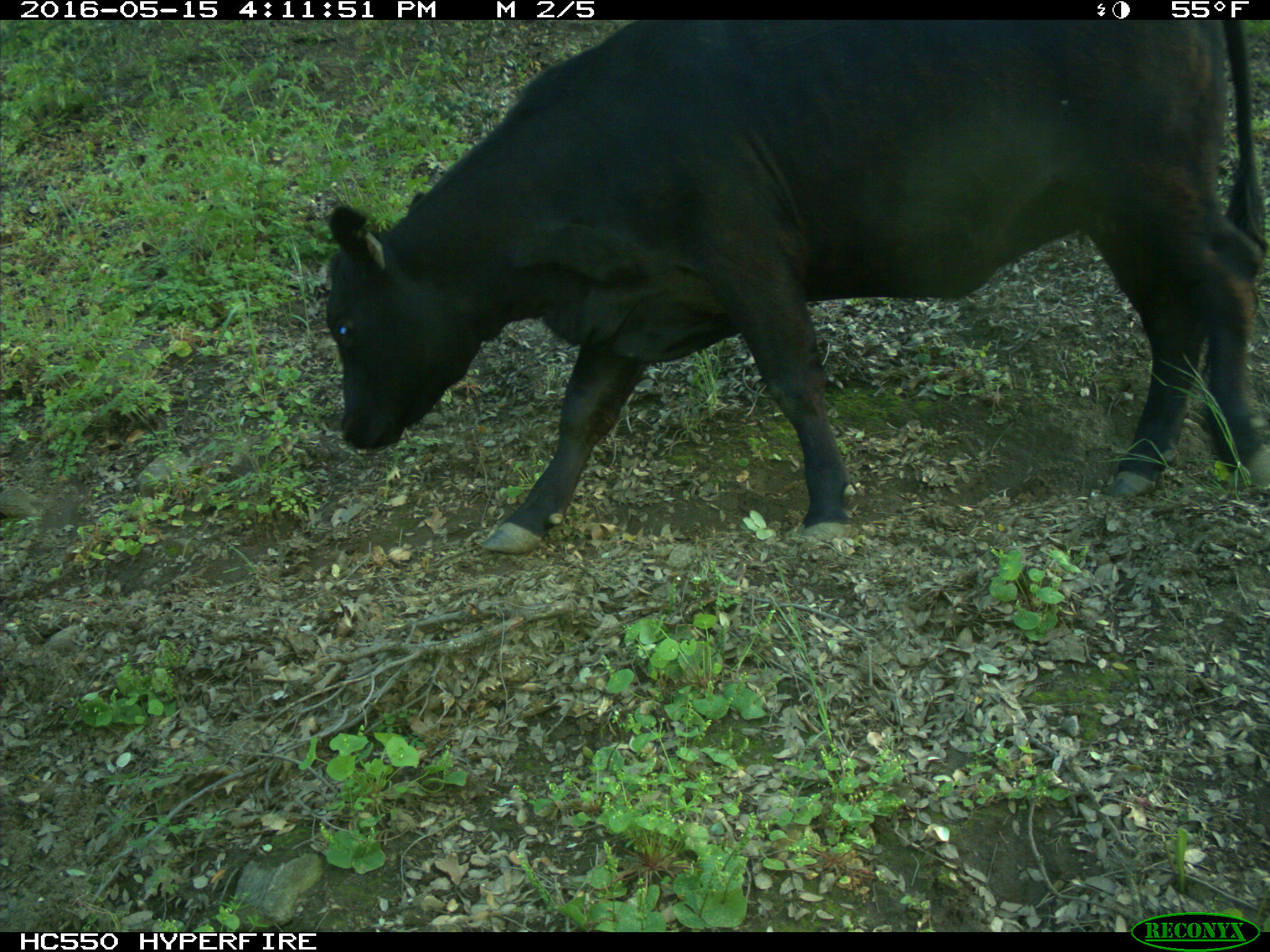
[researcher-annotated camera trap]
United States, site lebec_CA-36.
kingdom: Animalia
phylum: Chordata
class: Mammalia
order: Artiodactyla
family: Bovidae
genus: Bos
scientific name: Bos taurus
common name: domestic cow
Bos taurus (domestic cow).